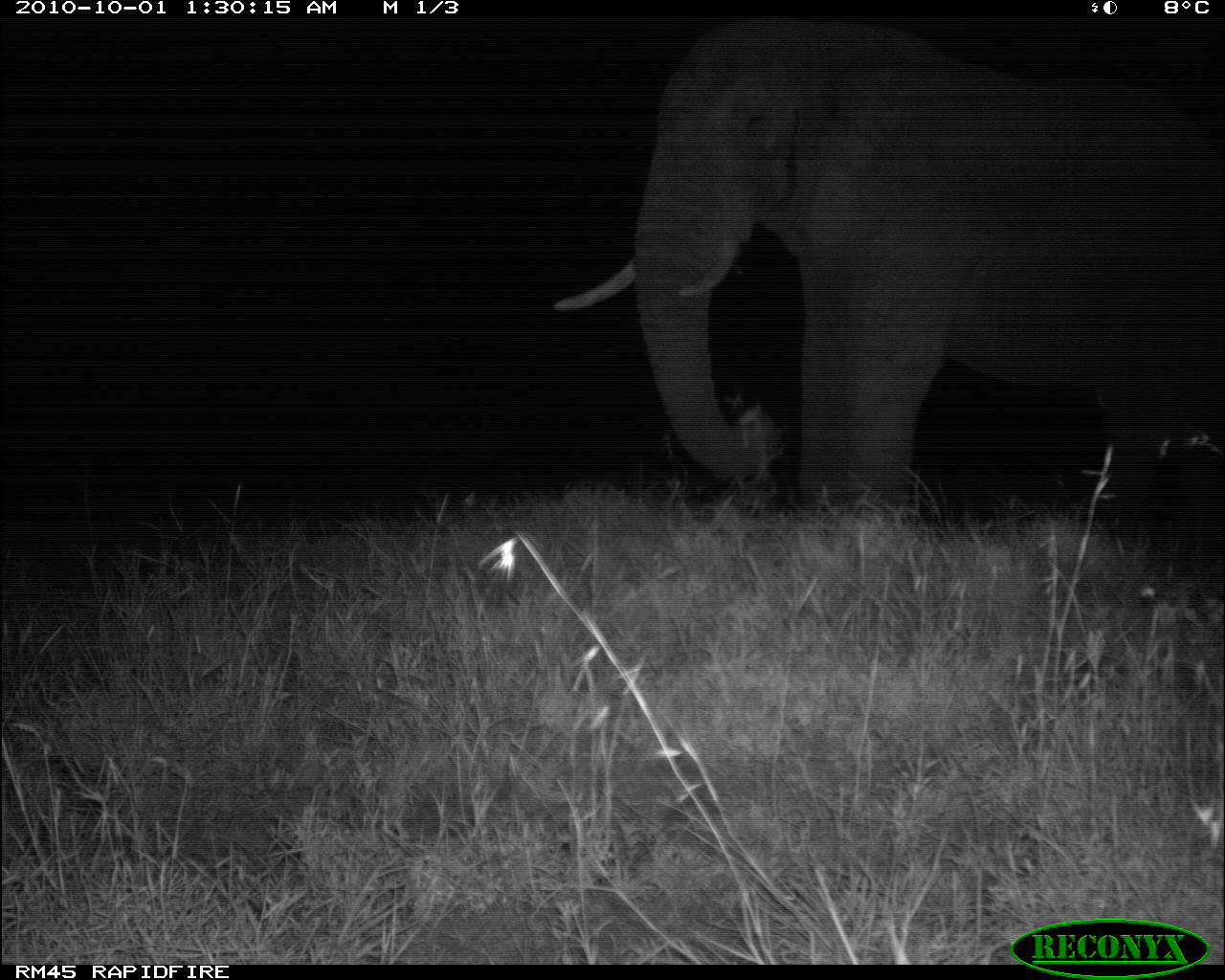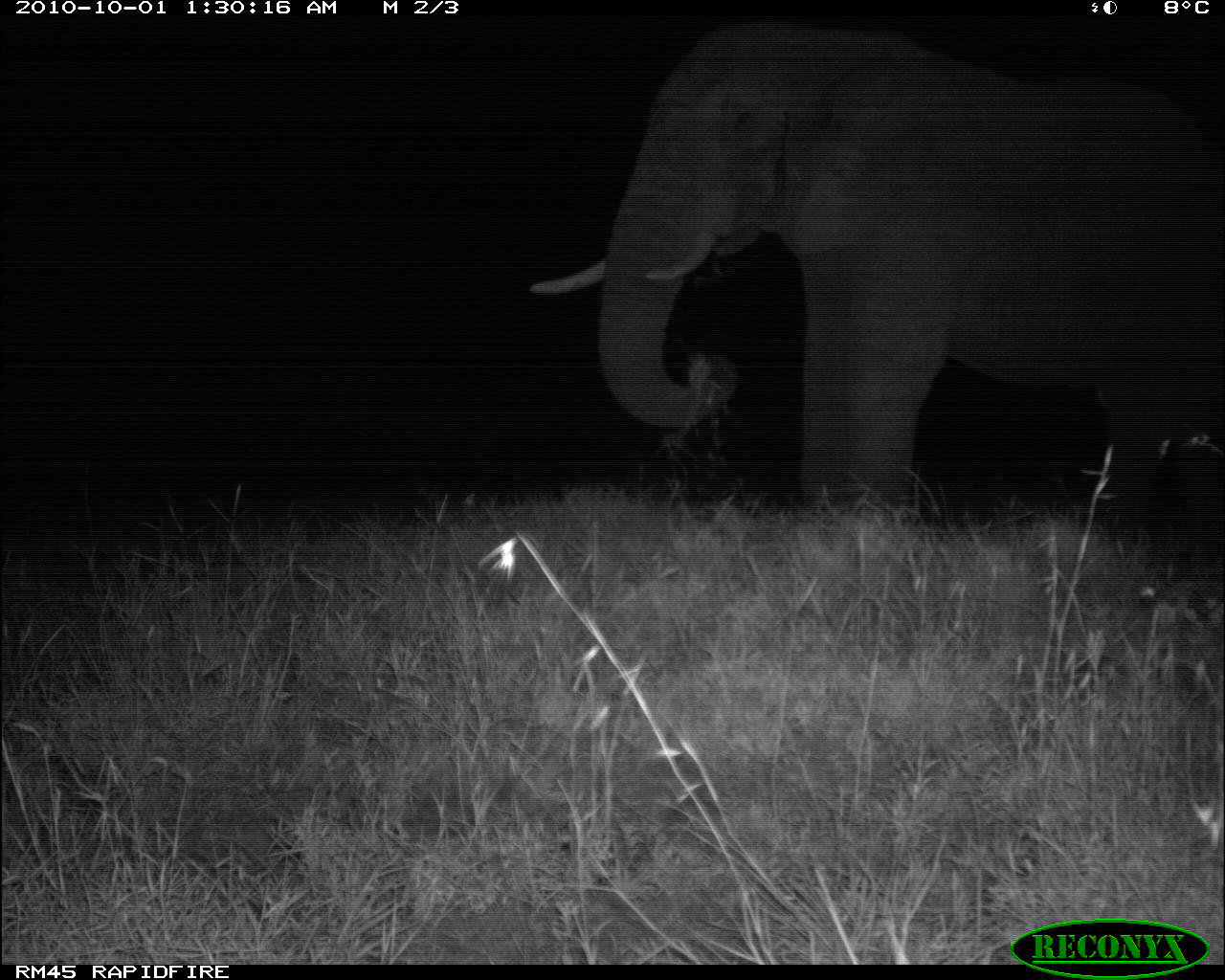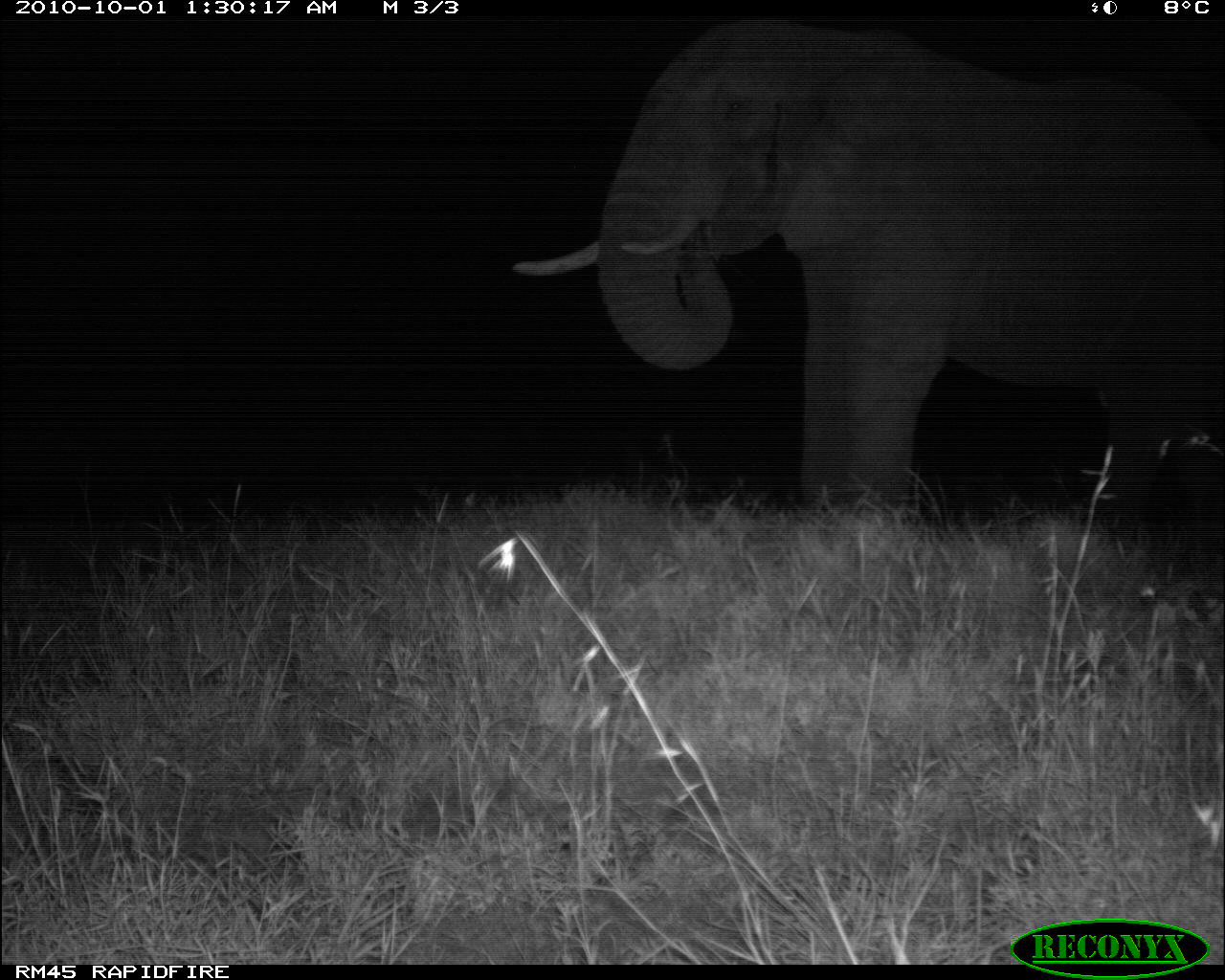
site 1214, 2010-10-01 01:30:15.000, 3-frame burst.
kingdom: Animalia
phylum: Chordata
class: Mammalia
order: Proboscidea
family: Elephantidae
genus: Loxodonta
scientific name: Loxodonta africana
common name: african bush elephant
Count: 1.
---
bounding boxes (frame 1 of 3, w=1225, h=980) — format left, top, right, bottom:
loxodonta africana: 549, 18, 1224, 517